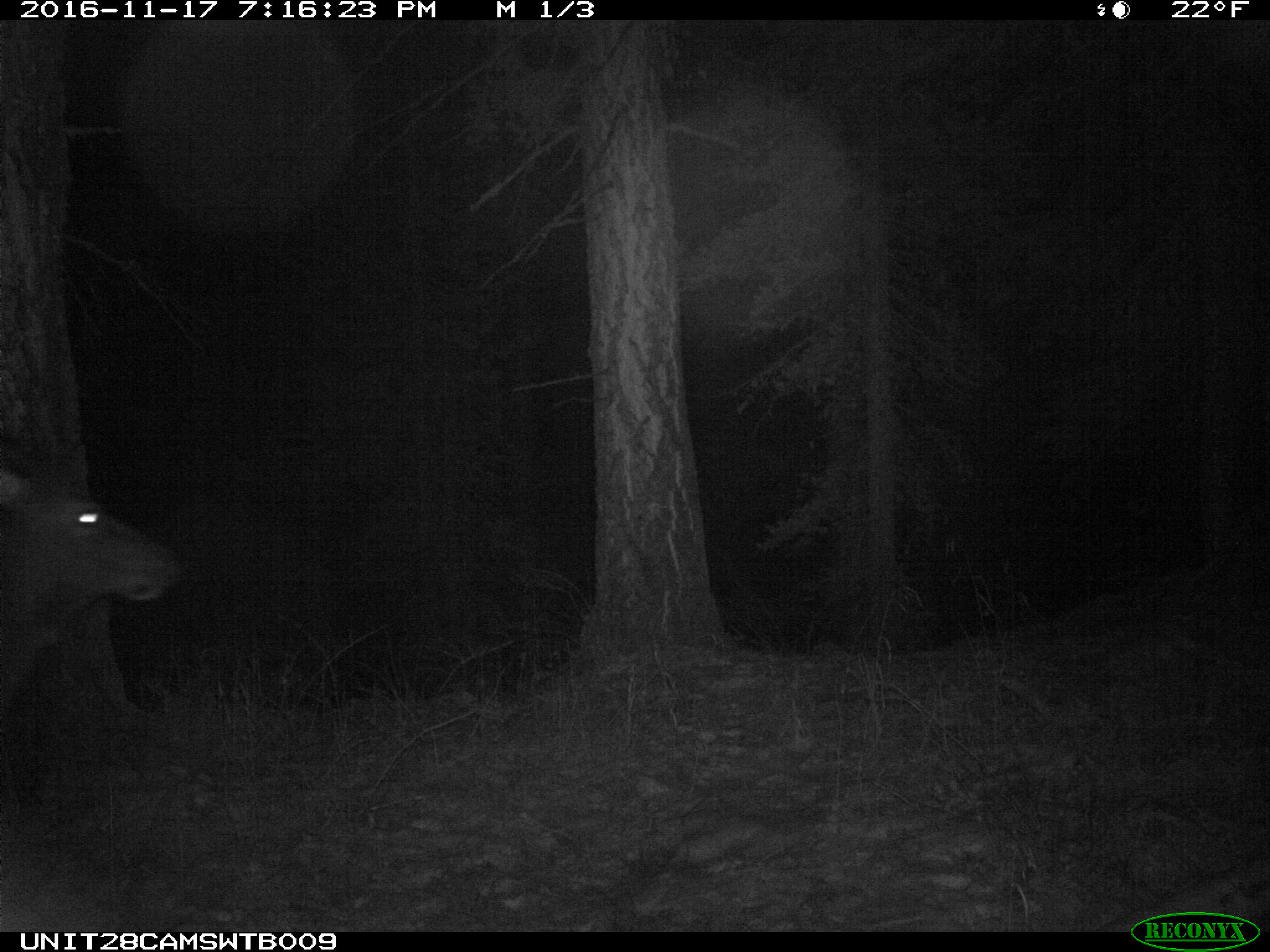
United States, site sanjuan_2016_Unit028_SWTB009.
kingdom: Animalia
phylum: Chordata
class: Mammalia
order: Artiodactyla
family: Cervidae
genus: Cervus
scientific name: Cervus elaphus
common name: red deer